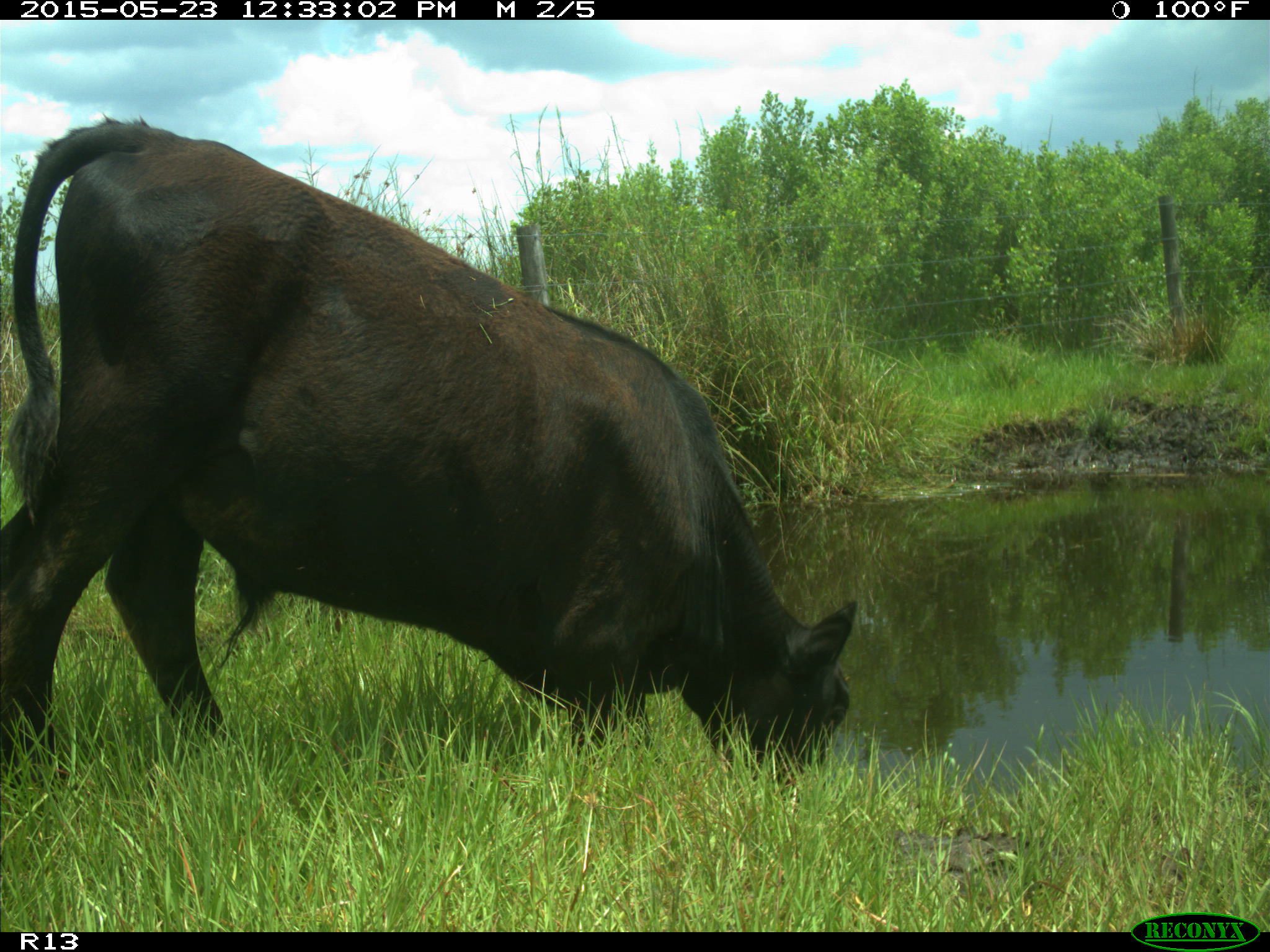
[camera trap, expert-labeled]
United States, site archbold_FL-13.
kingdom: Animalia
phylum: Chordata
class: Mammalia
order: Artiodactyla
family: Bovidae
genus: Bos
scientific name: Bos taurus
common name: domestic cow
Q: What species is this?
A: Bos taurus (domestic cow).